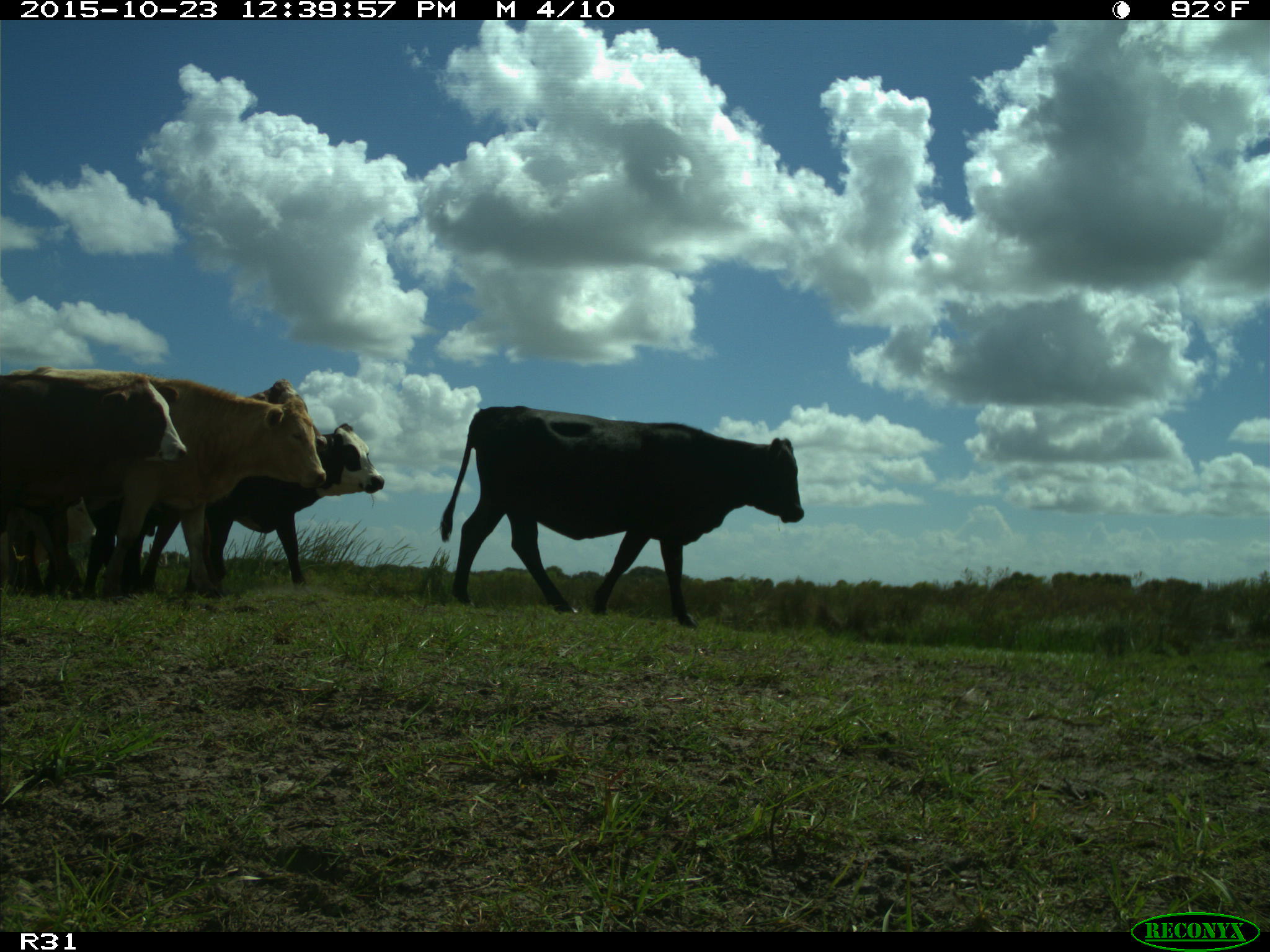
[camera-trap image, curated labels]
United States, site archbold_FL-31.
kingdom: Animalia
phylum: Chordata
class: Mammalia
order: Artiodactyla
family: Bovidae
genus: Bos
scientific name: Bos taurus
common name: domestic cow